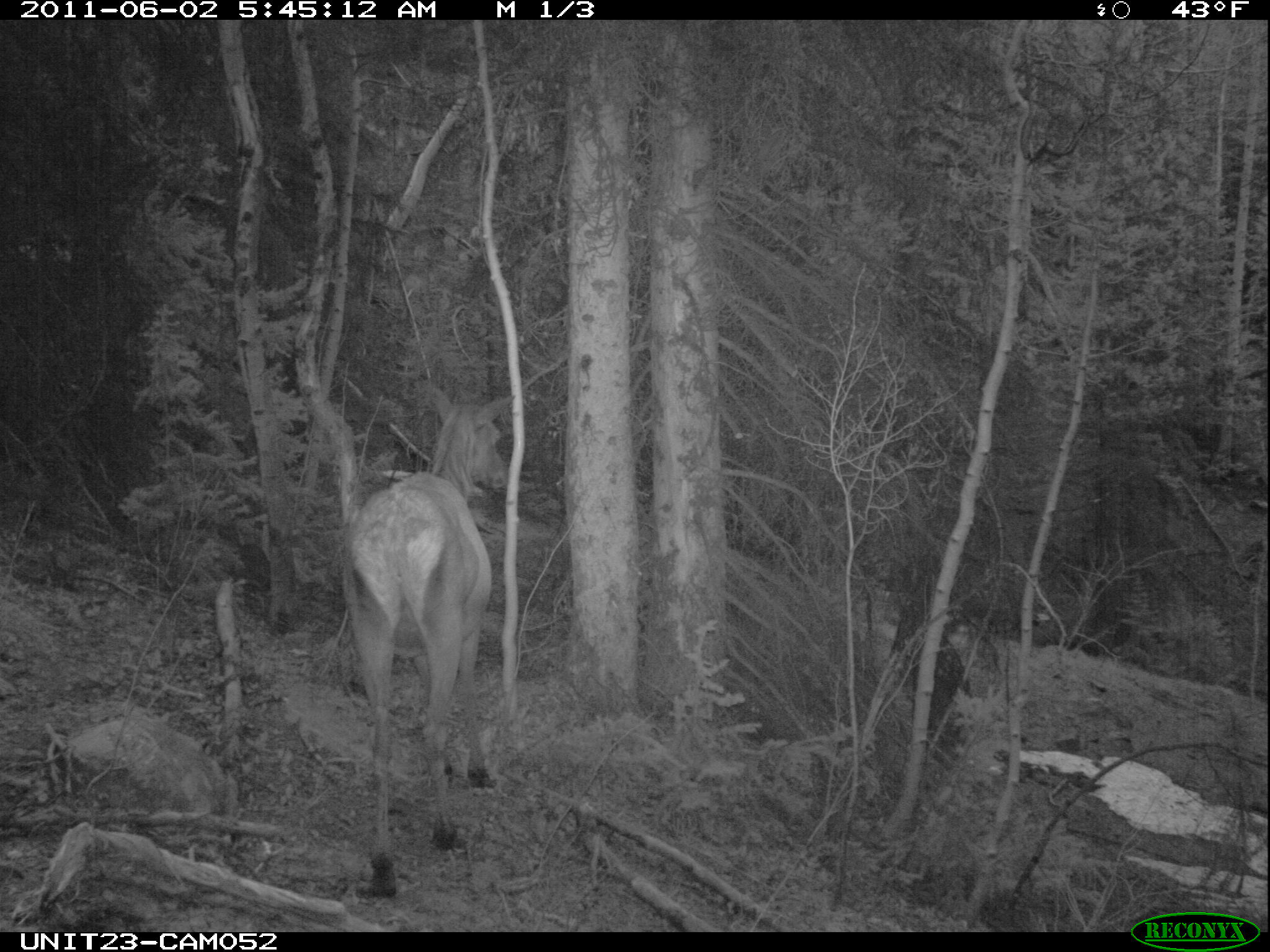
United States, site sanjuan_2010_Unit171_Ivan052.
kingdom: Animalia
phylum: Chordata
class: Mammalia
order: Artiodactyla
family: Cervidae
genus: Cervus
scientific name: Cervus elaphus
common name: red deer